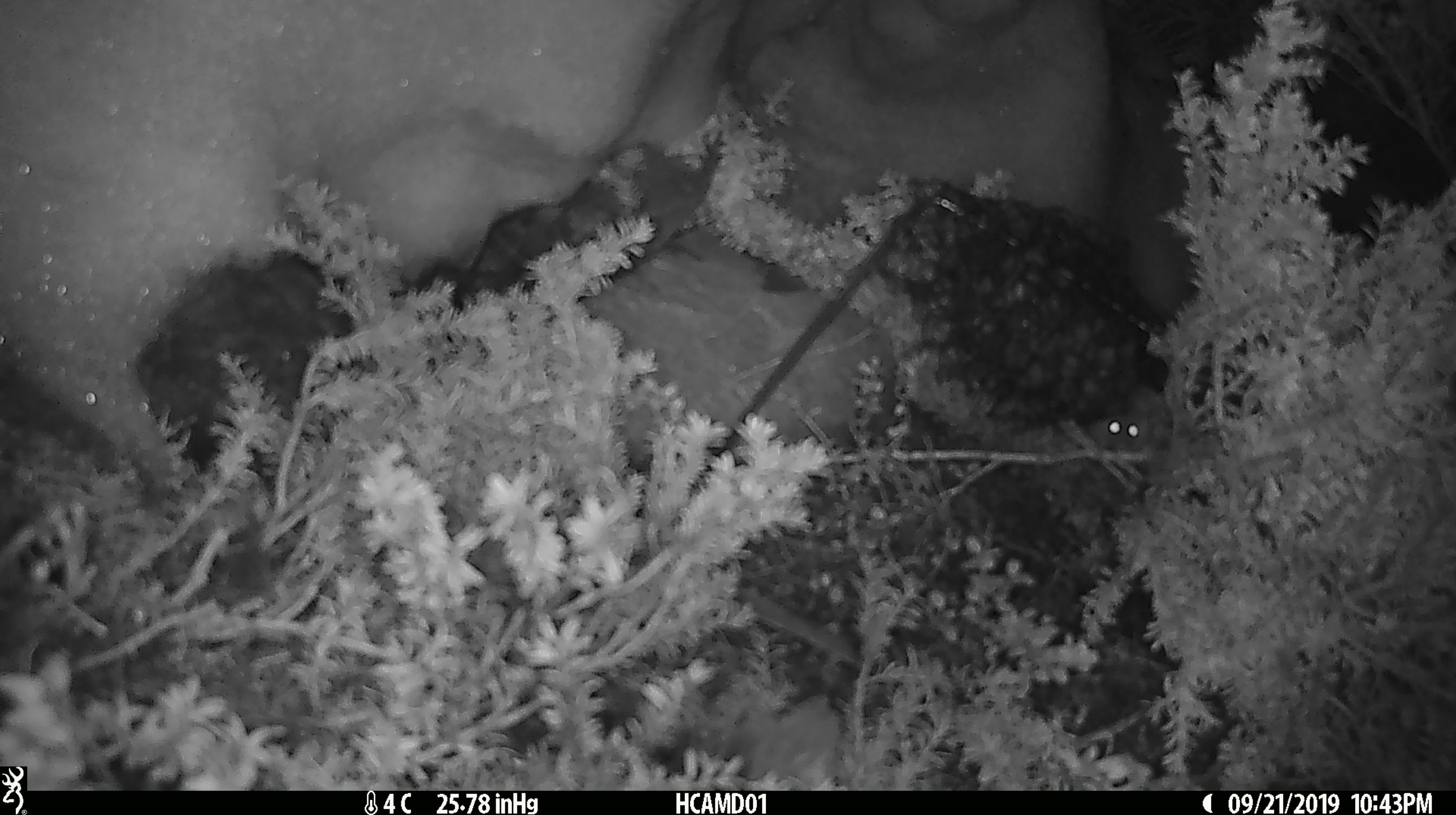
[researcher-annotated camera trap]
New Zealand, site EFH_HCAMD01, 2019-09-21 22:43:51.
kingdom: Animalia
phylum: Chordata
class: Mammalia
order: Rodentia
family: Muridae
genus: Mus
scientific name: Mus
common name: mouse